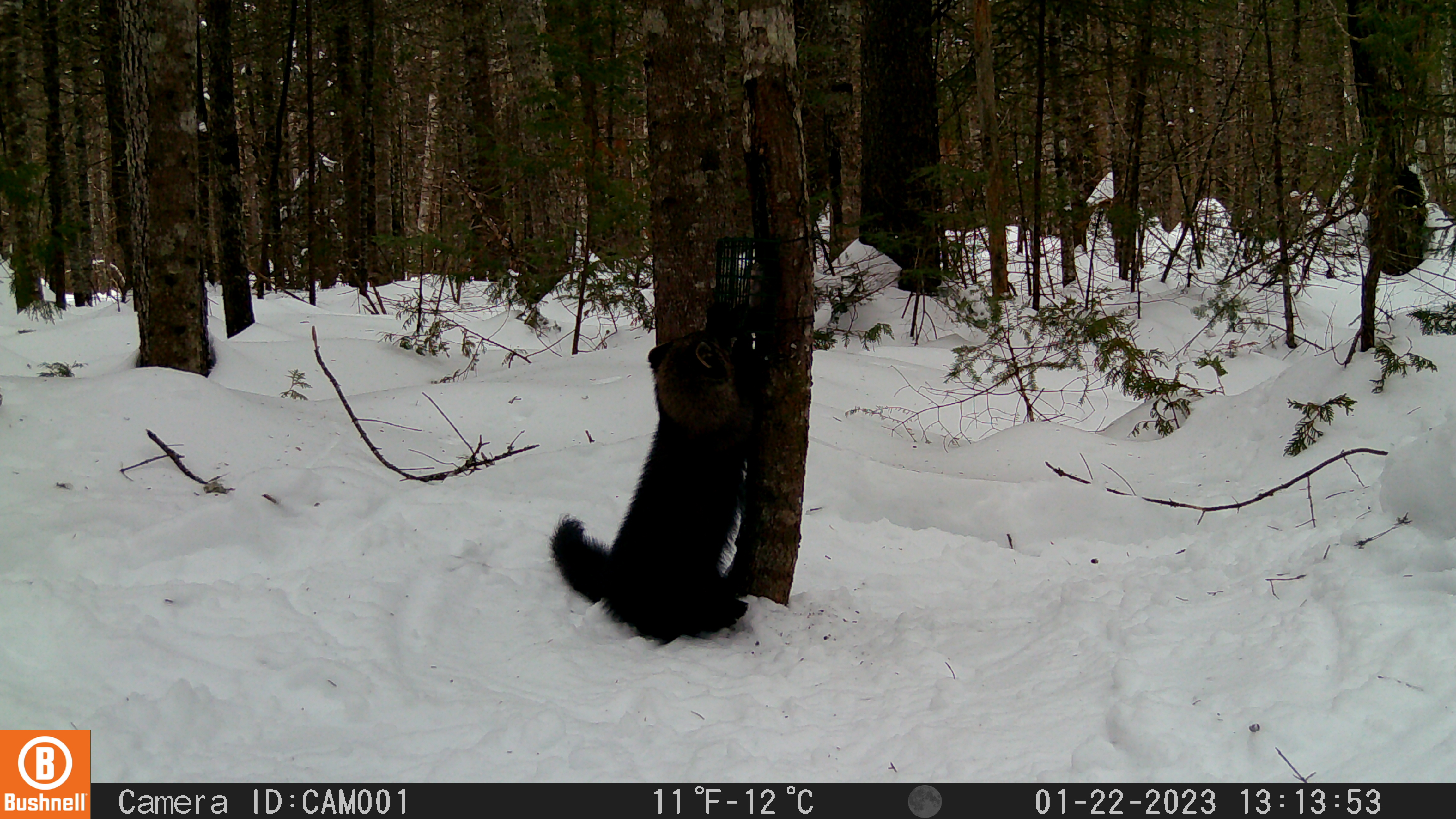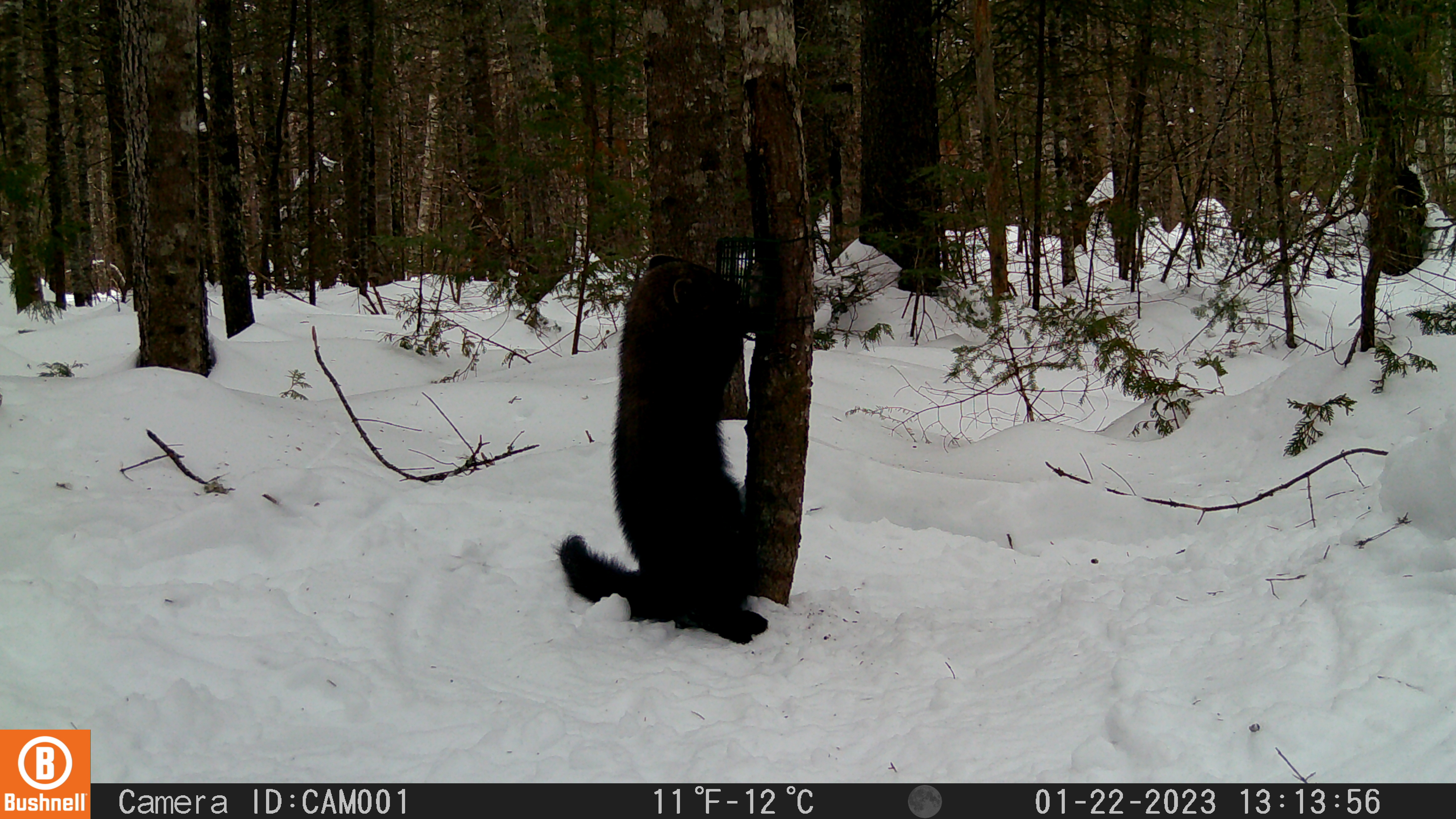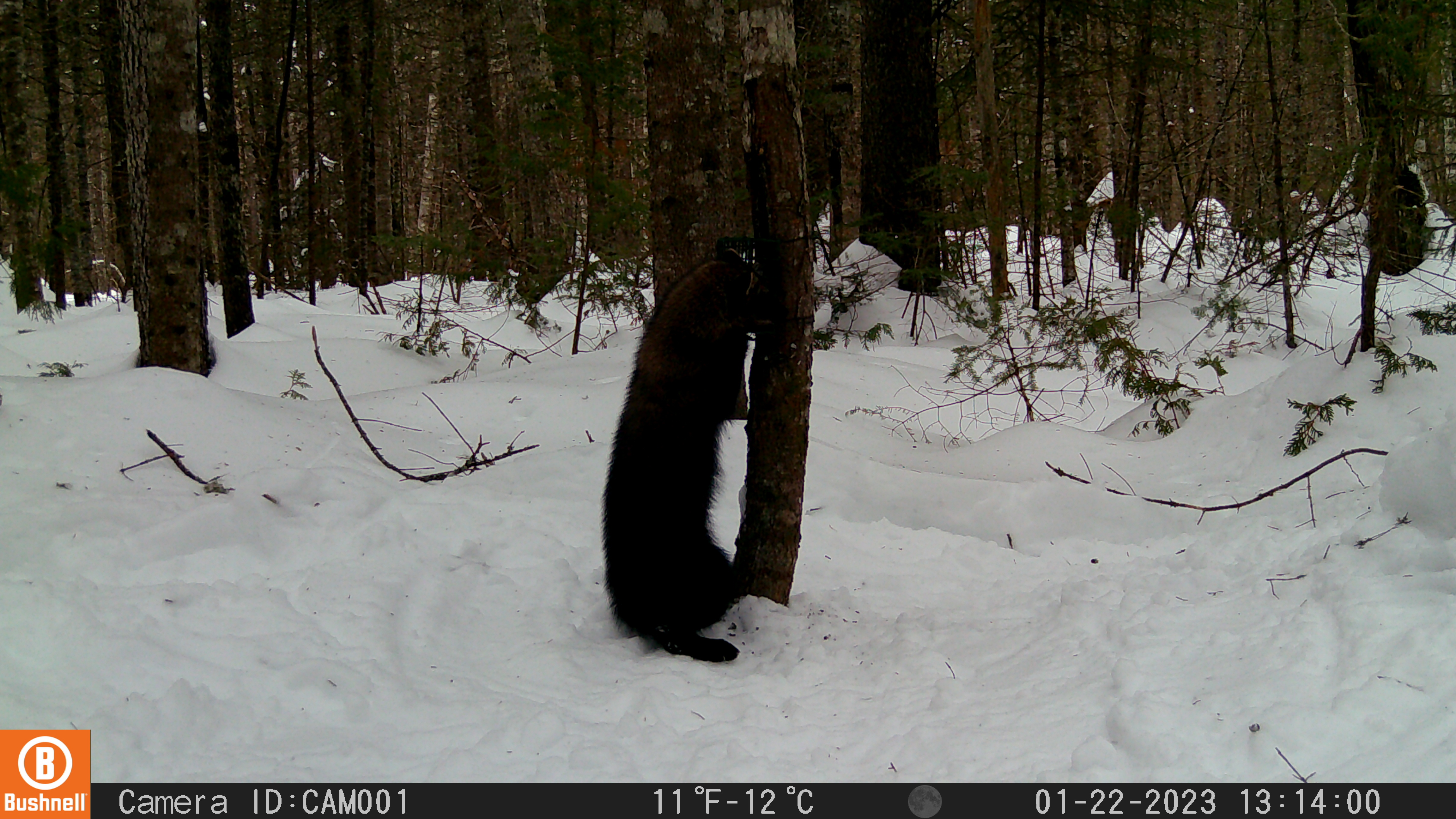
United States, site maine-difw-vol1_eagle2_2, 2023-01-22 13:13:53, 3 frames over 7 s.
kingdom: Animalia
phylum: Chordata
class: Mammalia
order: Carnivora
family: Mustelidae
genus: Pekania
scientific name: Pekania pennanti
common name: fisher